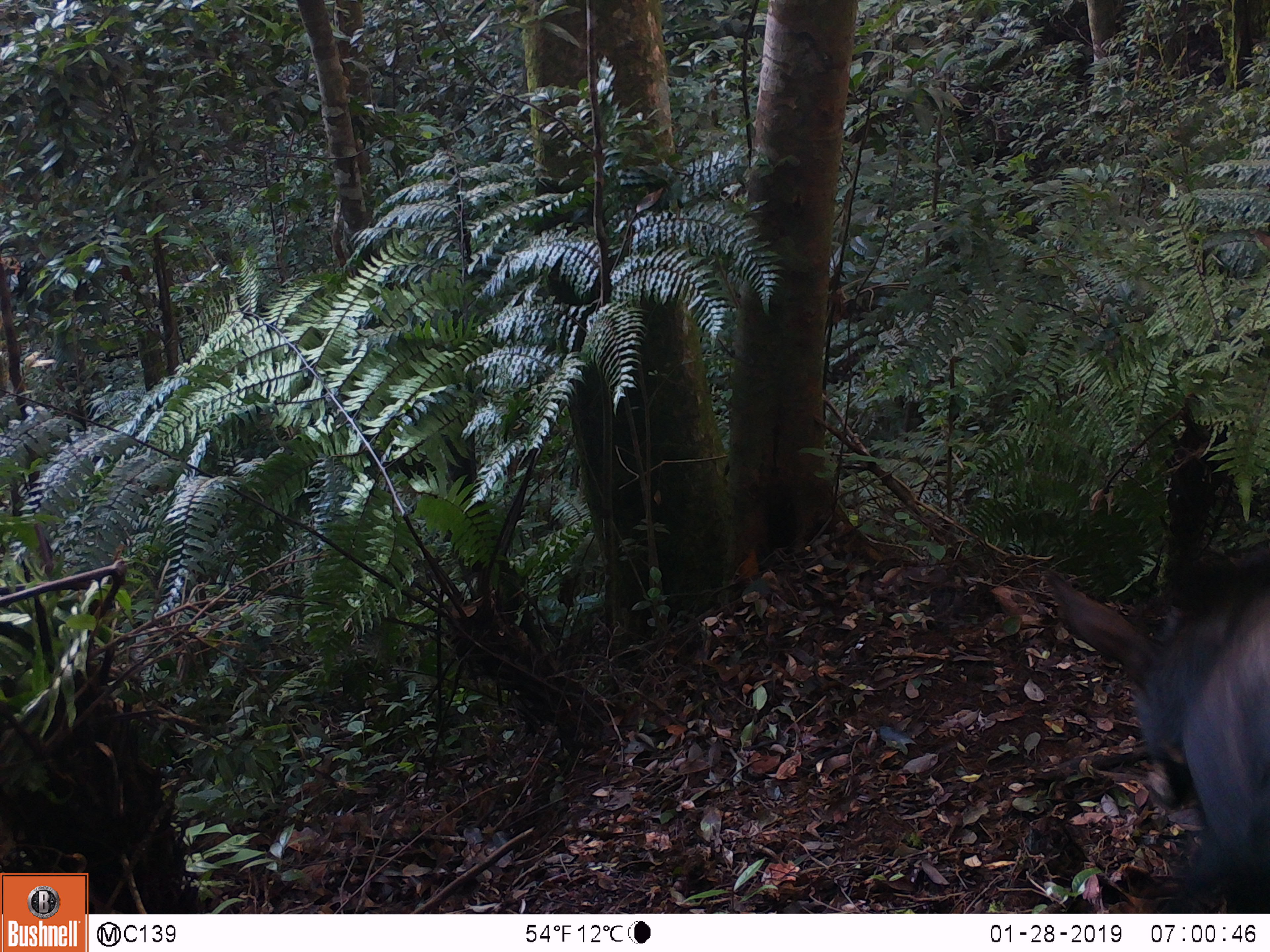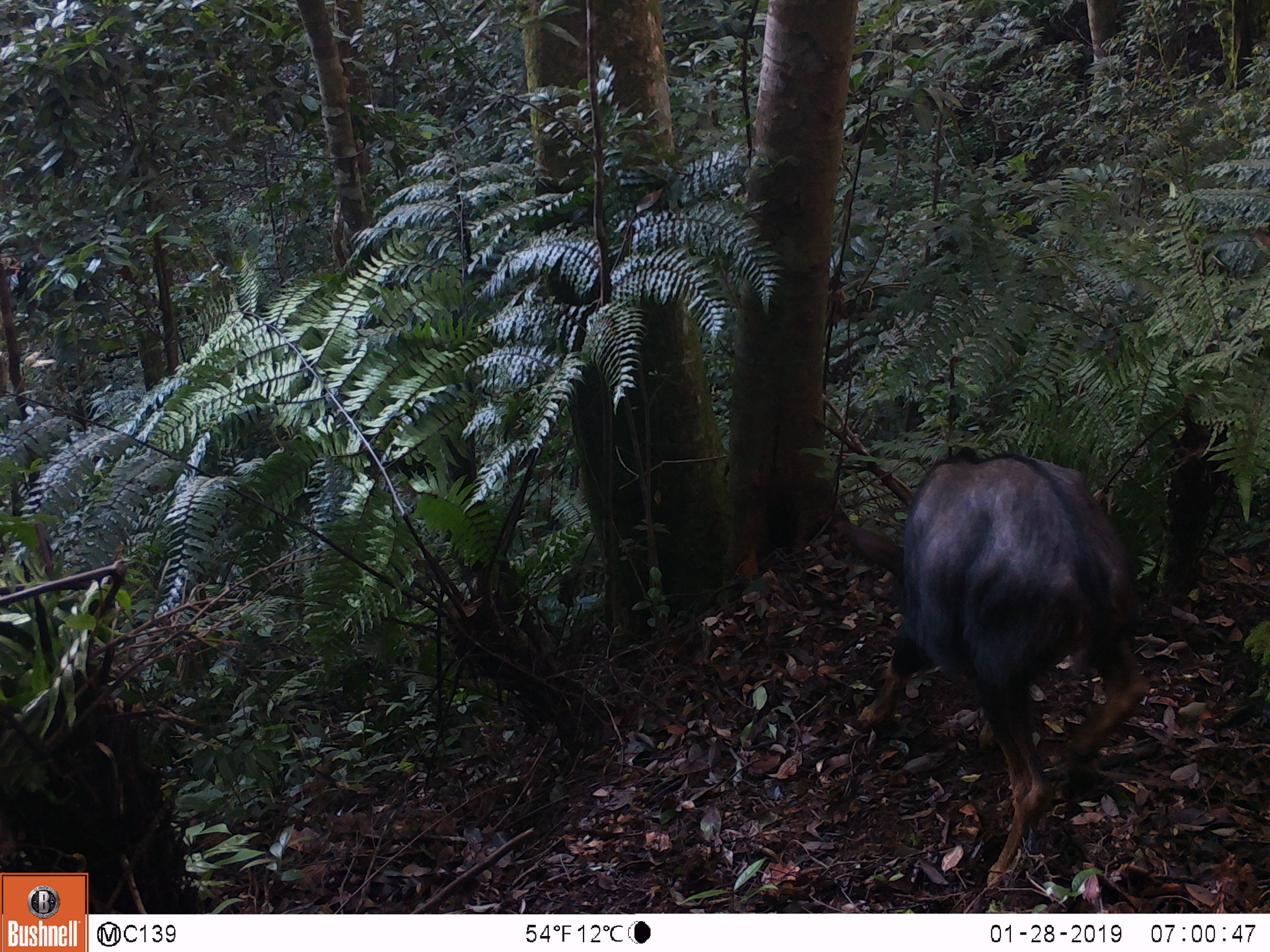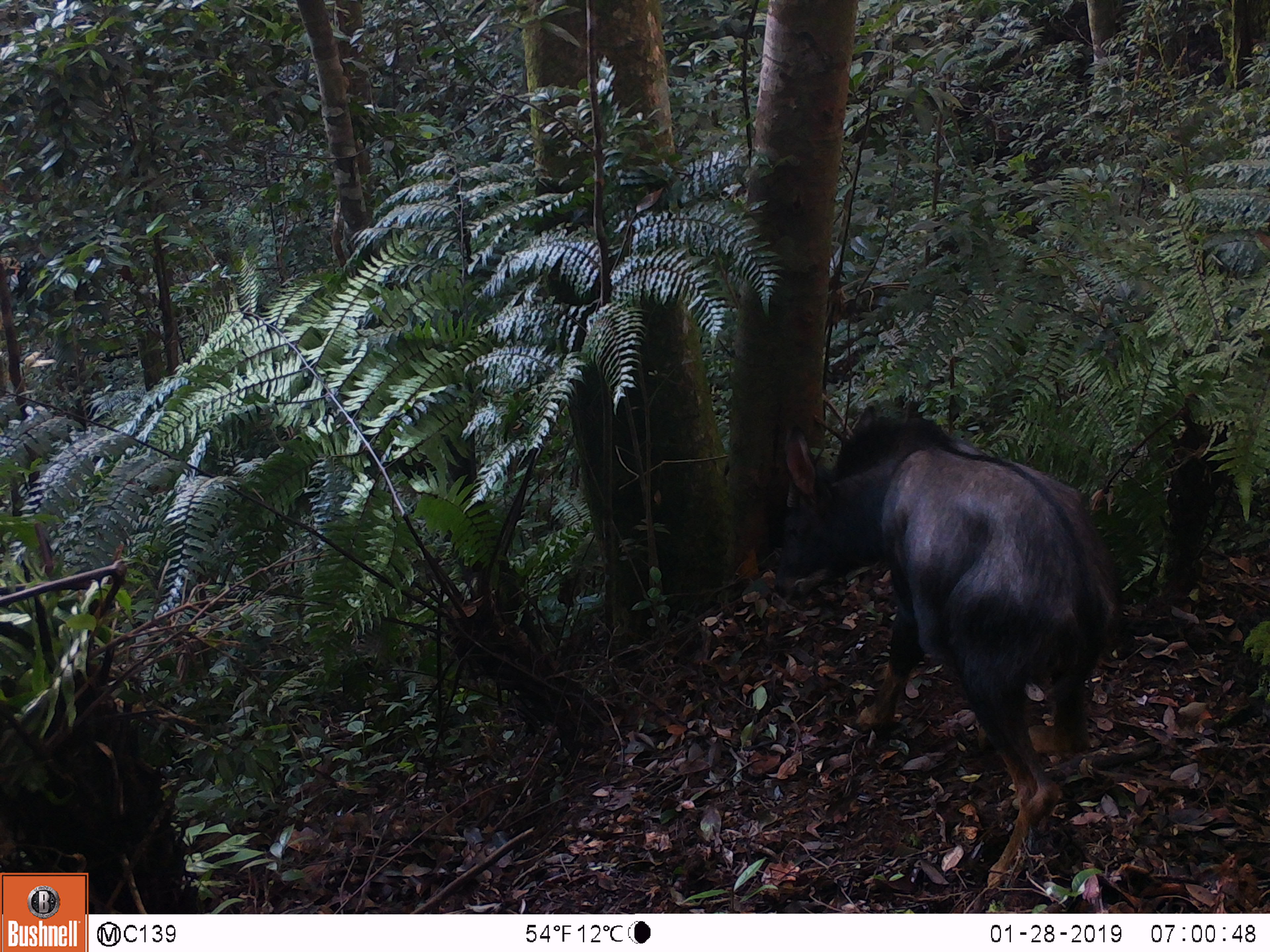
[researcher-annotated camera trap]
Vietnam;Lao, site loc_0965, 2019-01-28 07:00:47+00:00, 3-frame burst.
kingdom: Animalia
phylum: Chordata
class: Mammalia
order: Artiodactyla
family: Bovidae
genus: Capricornis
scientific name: Capricornis sumatraensis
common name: chinese serow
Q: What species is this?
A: Chinese serow (Capricornis sumatraensis).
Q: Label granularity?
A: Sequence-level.